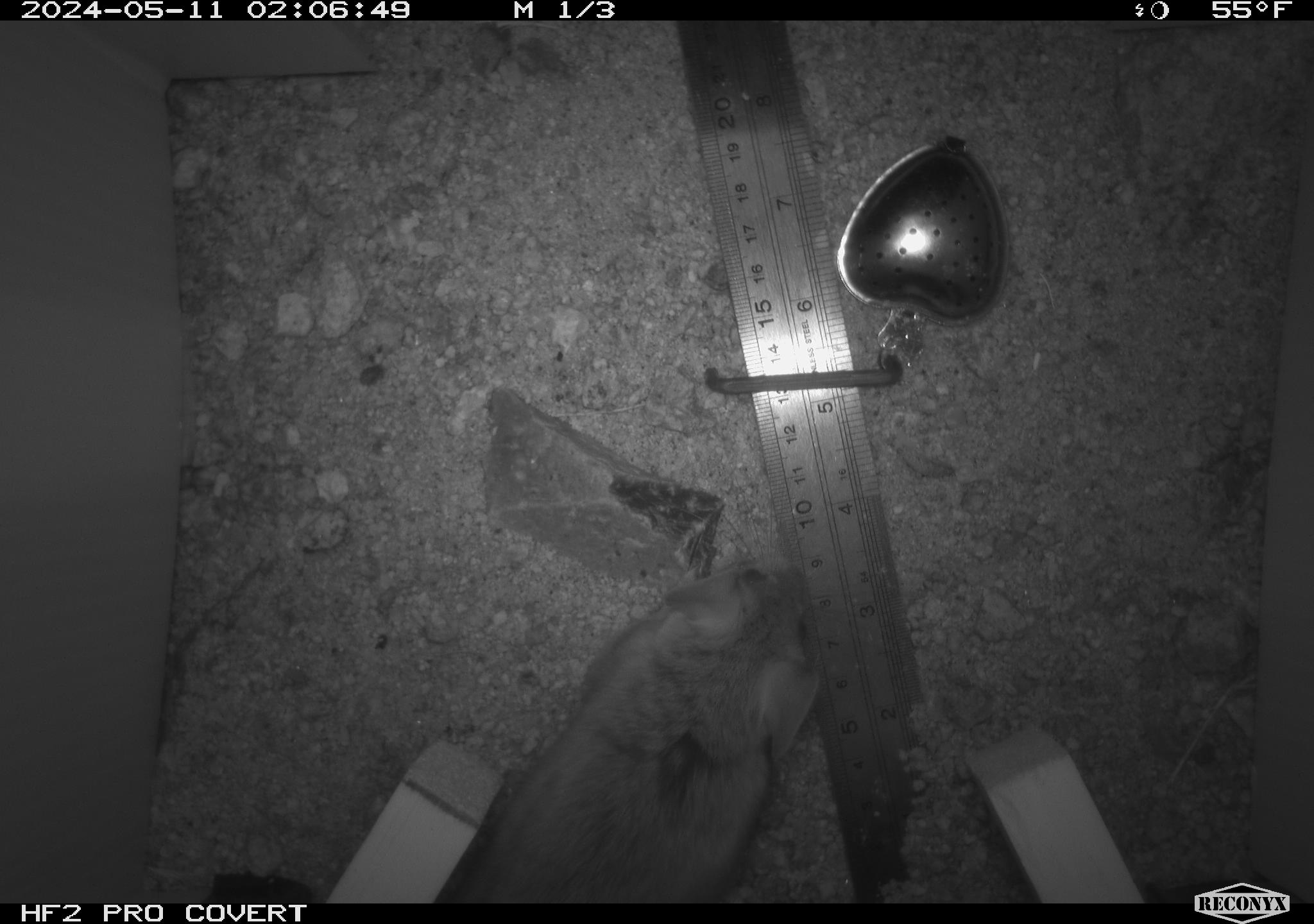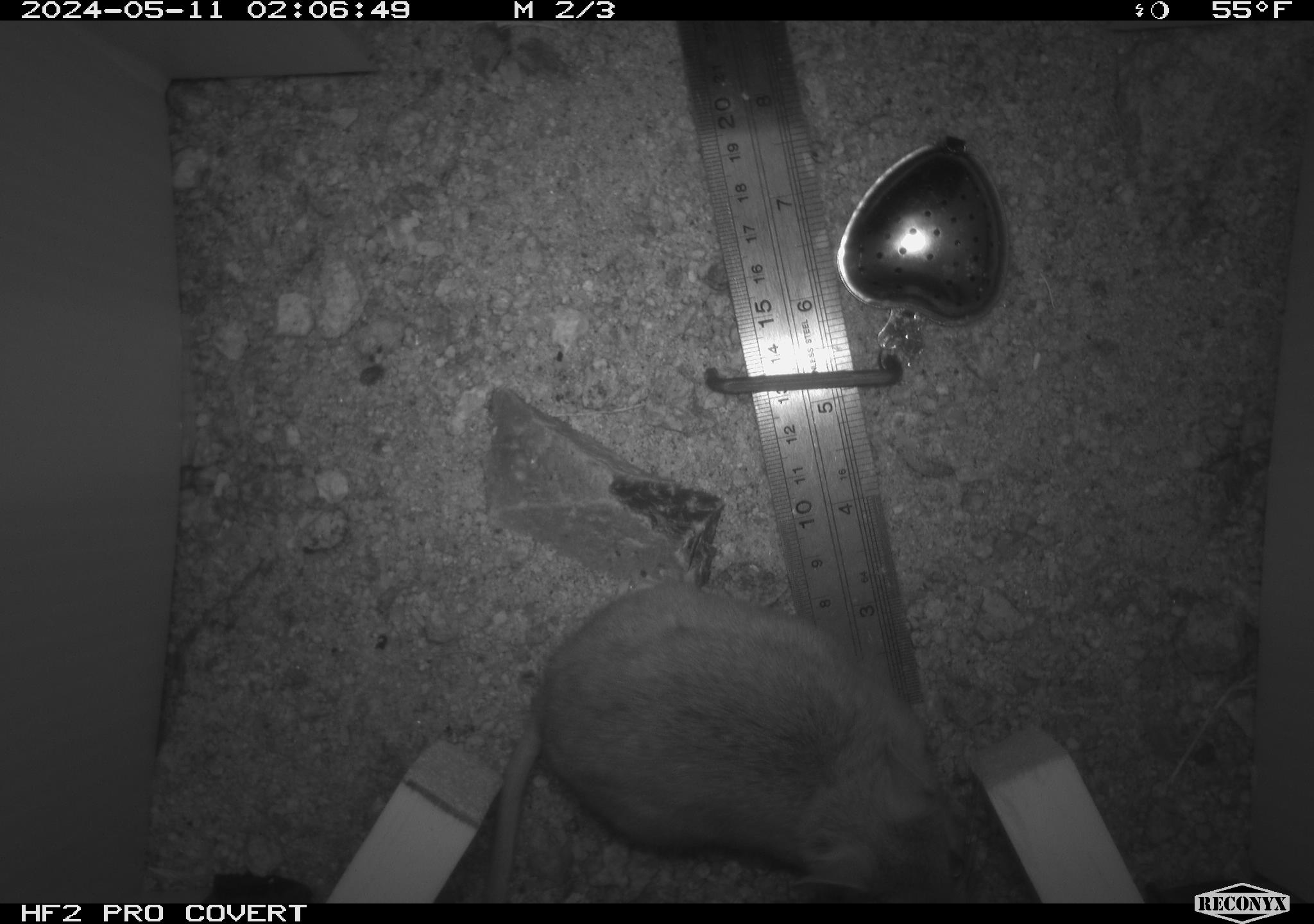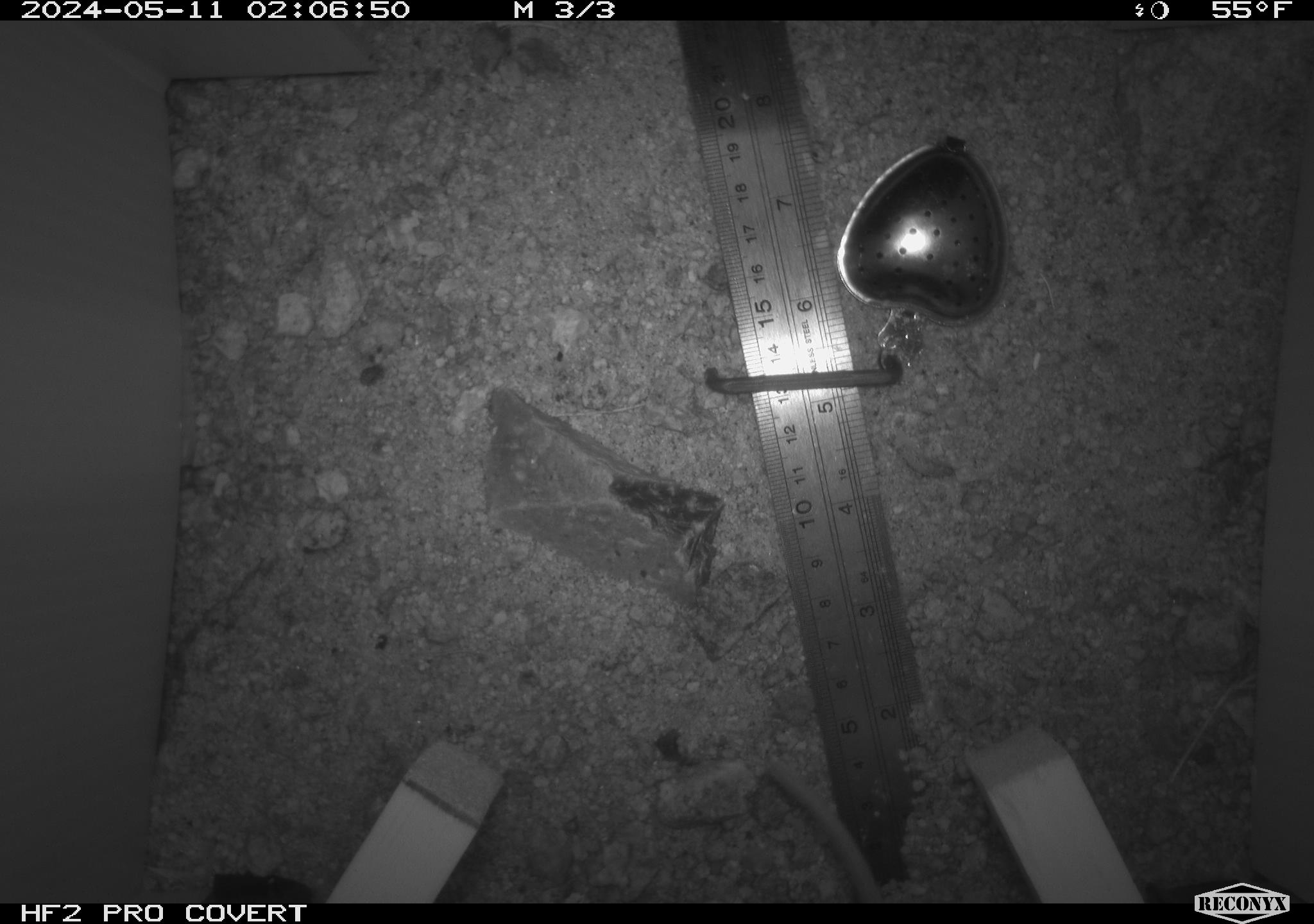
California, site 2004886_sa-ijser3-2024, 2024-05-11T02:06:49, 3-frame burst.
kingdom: Animalia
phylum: Chordata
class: Mammalia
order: Rodentia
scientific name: Rodentia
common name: woodrat or rat or mouse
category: woodrat or rat or mouse species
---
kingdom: Animalia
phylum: Chordata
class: Mammalia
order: Rodentia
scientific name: Rodentia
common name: mouse species